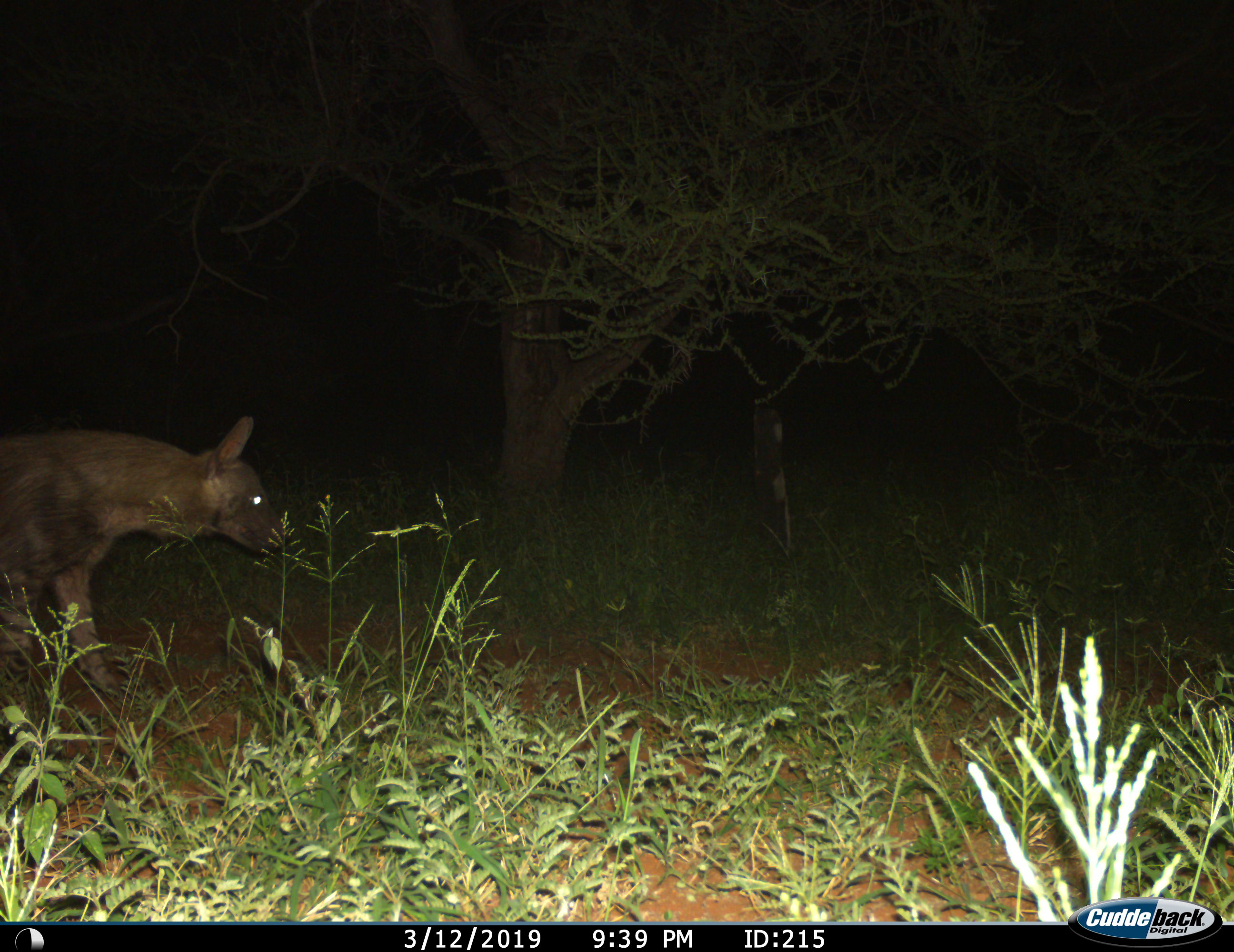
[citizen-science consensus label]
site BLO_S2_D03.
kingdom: Animalia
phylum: Chordata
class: Mammalia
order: Carnivora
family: Hyaenidae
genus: Parahyaena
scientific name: Parahyaena brunnea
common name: brown hyena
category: hyenabrown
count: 1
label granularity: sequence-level